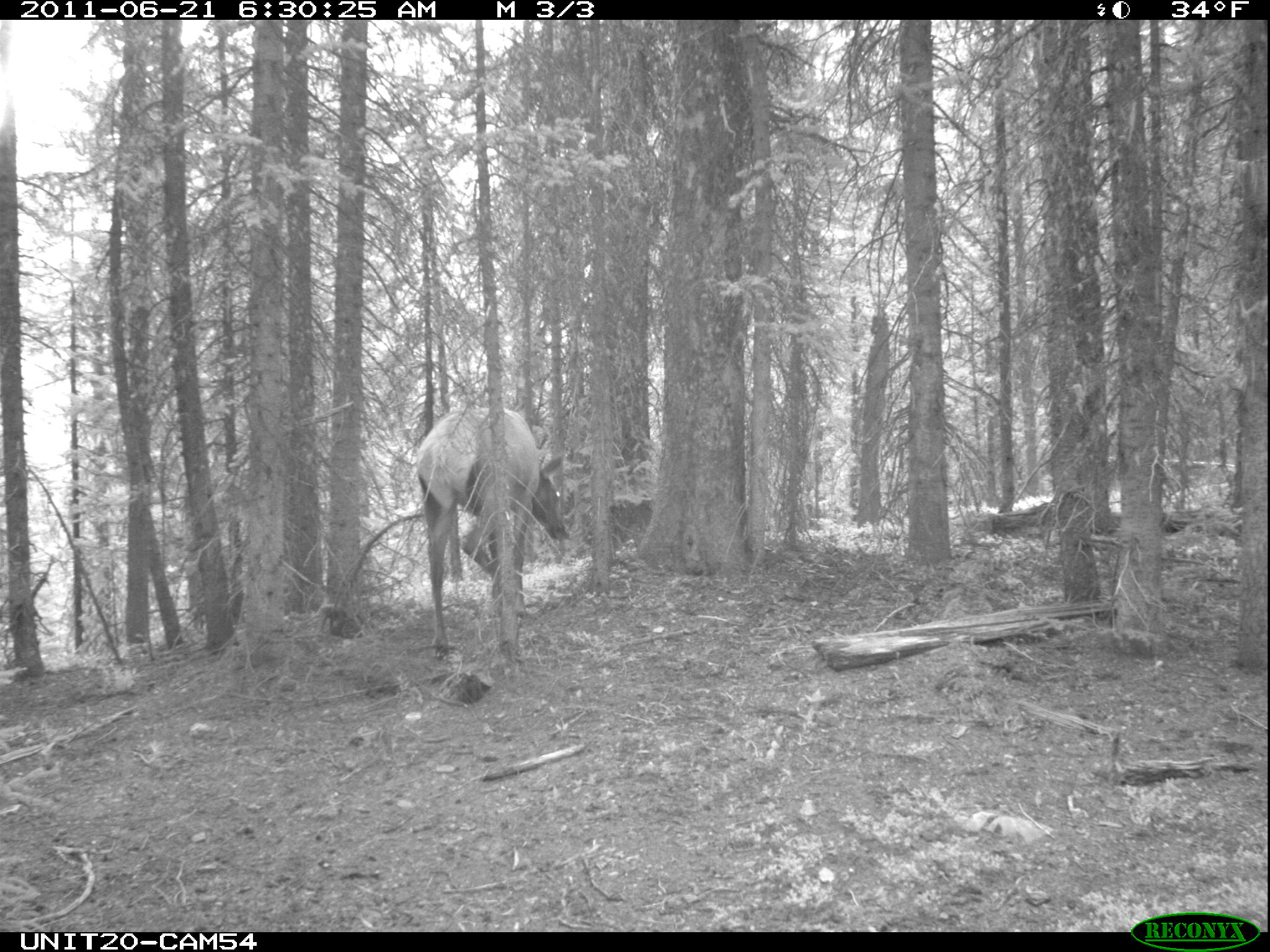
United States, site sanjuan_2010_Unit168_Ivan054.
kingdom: Animalia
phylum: Chordata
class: Mammalia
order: Artiodactyla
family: Cervidae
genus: Cervus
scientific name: Cervus elaphus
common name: red deer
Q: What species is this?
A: Cervus elaphus (red deer).